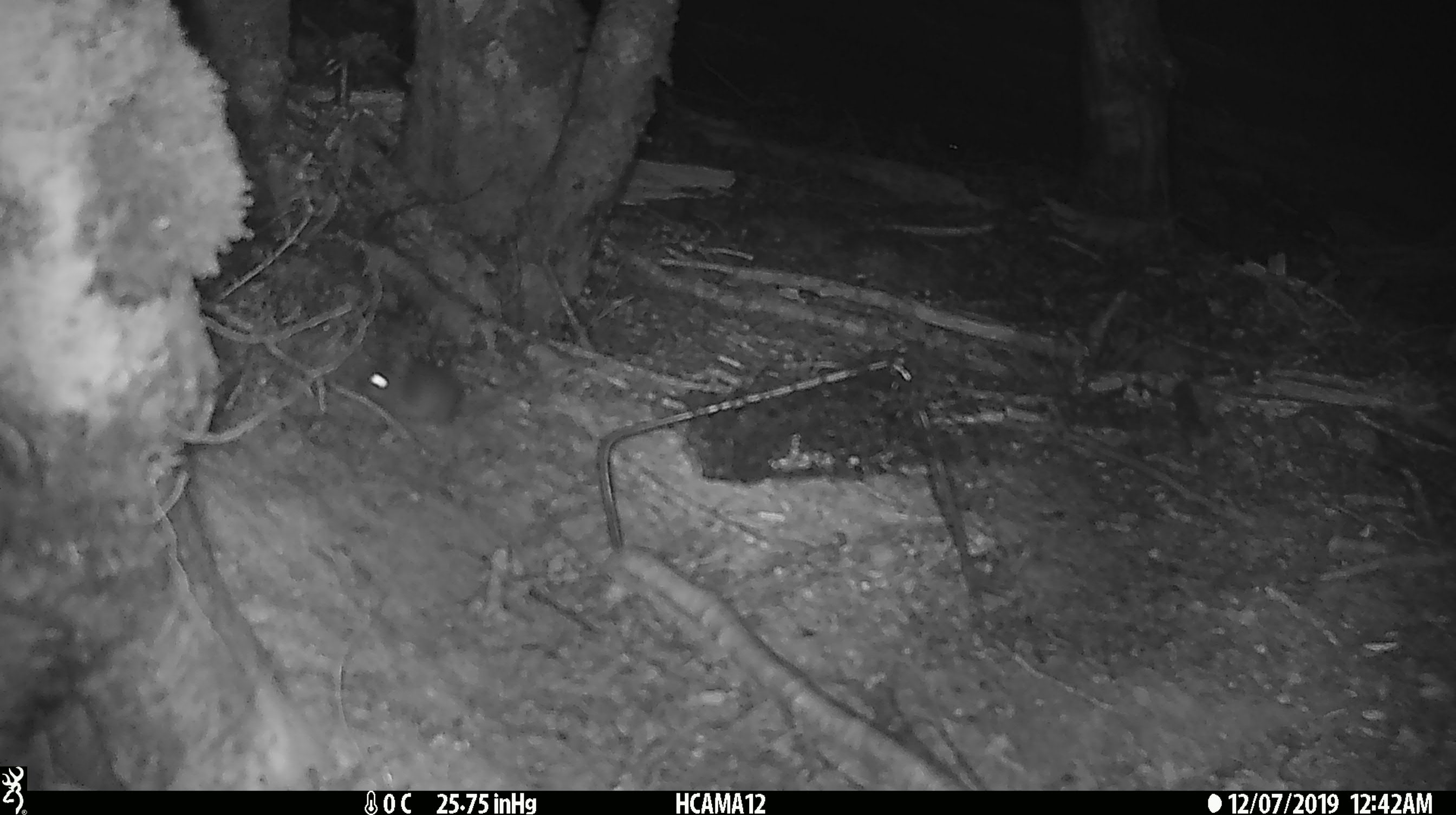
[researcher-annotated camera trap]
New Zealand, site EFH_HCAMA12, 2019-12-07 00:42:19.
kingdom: Animalia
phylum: Chordata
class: Mammalia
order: Rodentia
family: Muridae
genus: Mus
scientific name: Mus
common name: mouse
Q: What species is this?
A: Mouse (Mus).